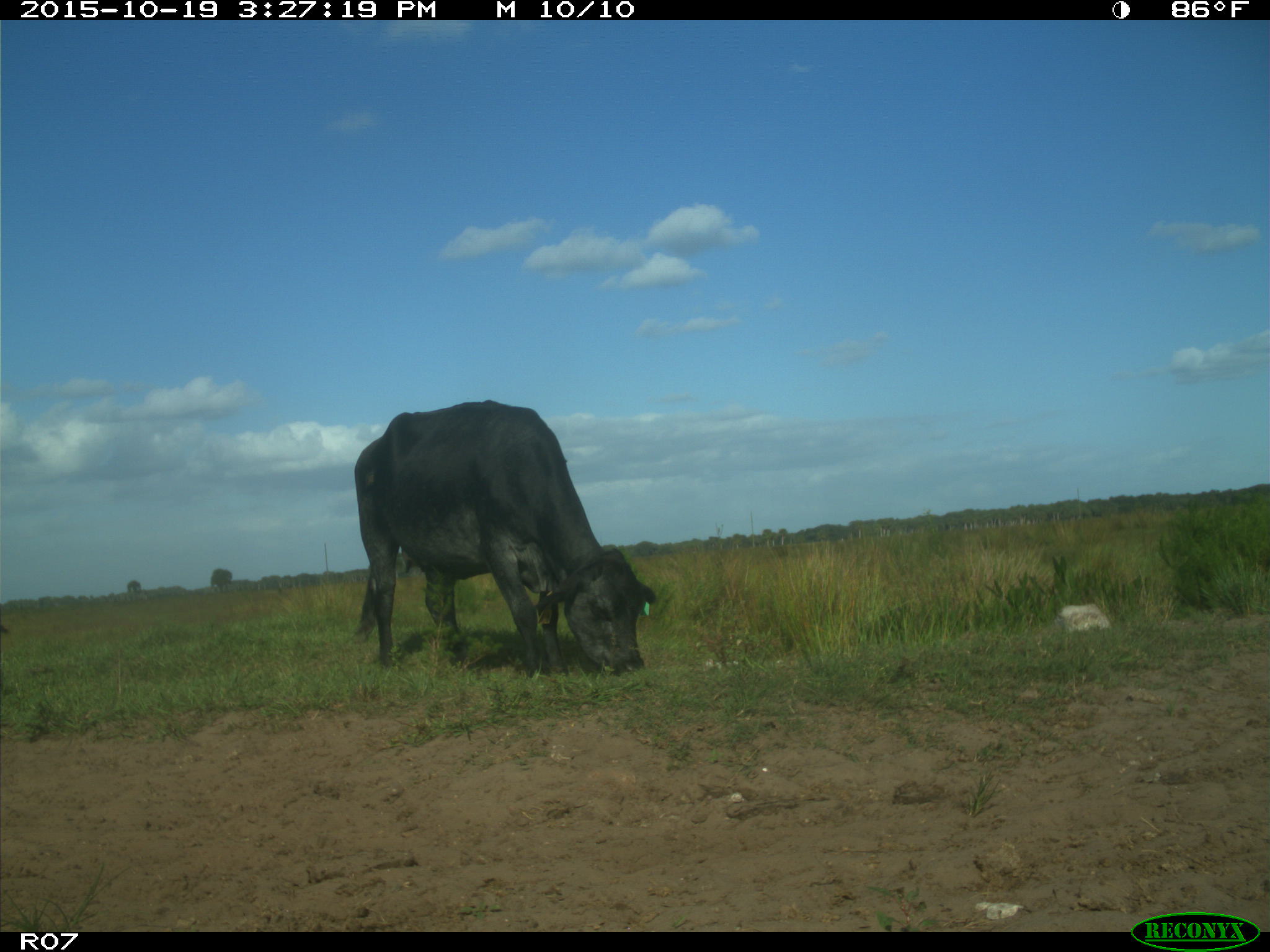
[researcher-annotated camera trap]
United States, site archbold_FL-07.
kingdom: Animalia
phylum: Chordata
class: Mammalia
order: Artiodactyla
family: Bovidae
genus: Bos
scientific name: Bos taurus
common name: domestic cow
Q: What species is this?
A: Bos taurus (domestic cow).